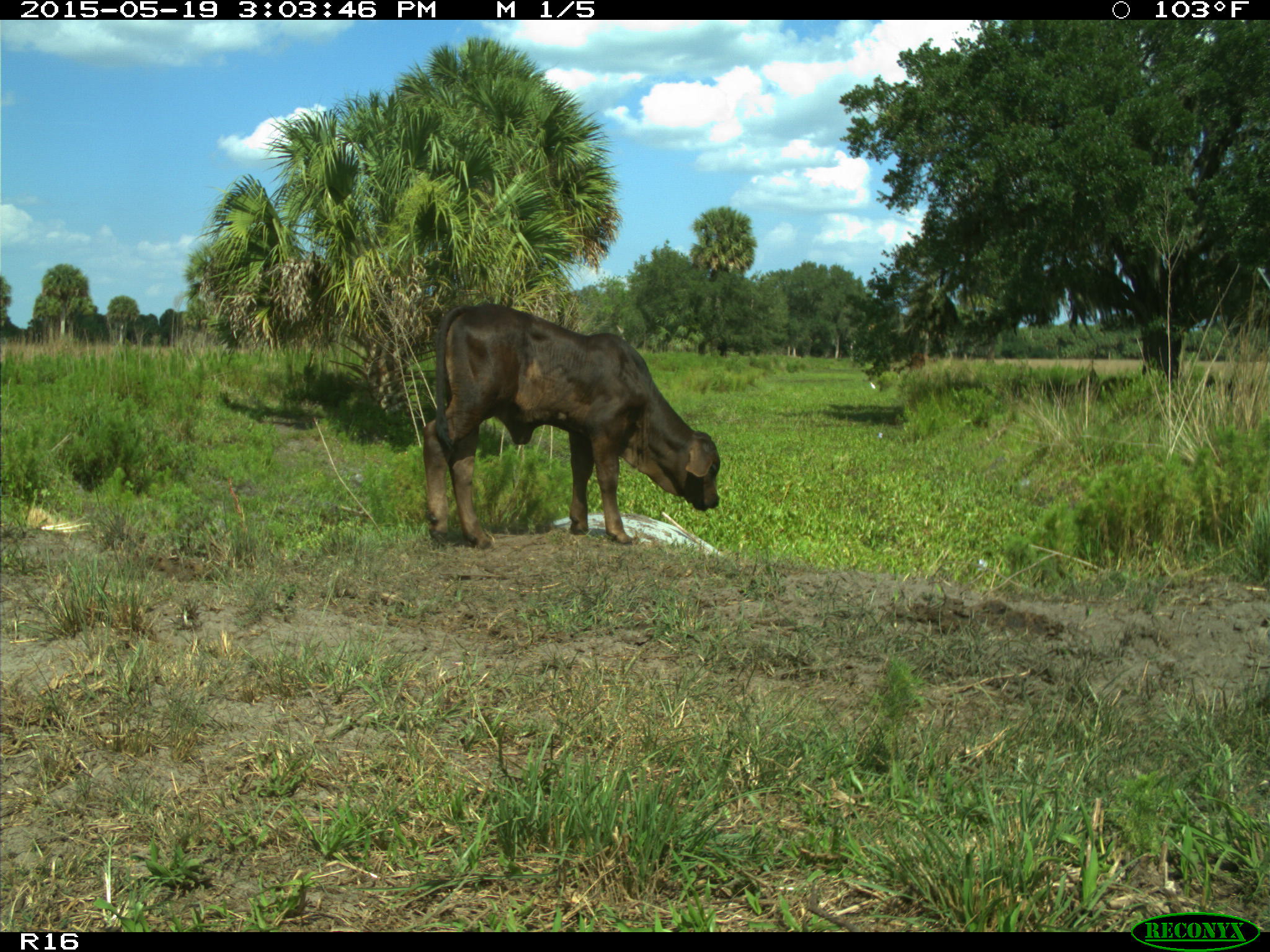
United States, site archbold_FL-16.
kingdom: Animalia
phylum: Chordata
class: Mammalia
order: Artiodactyla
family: Bovidae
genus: Bos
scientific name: Bos taurus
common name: domestic cow